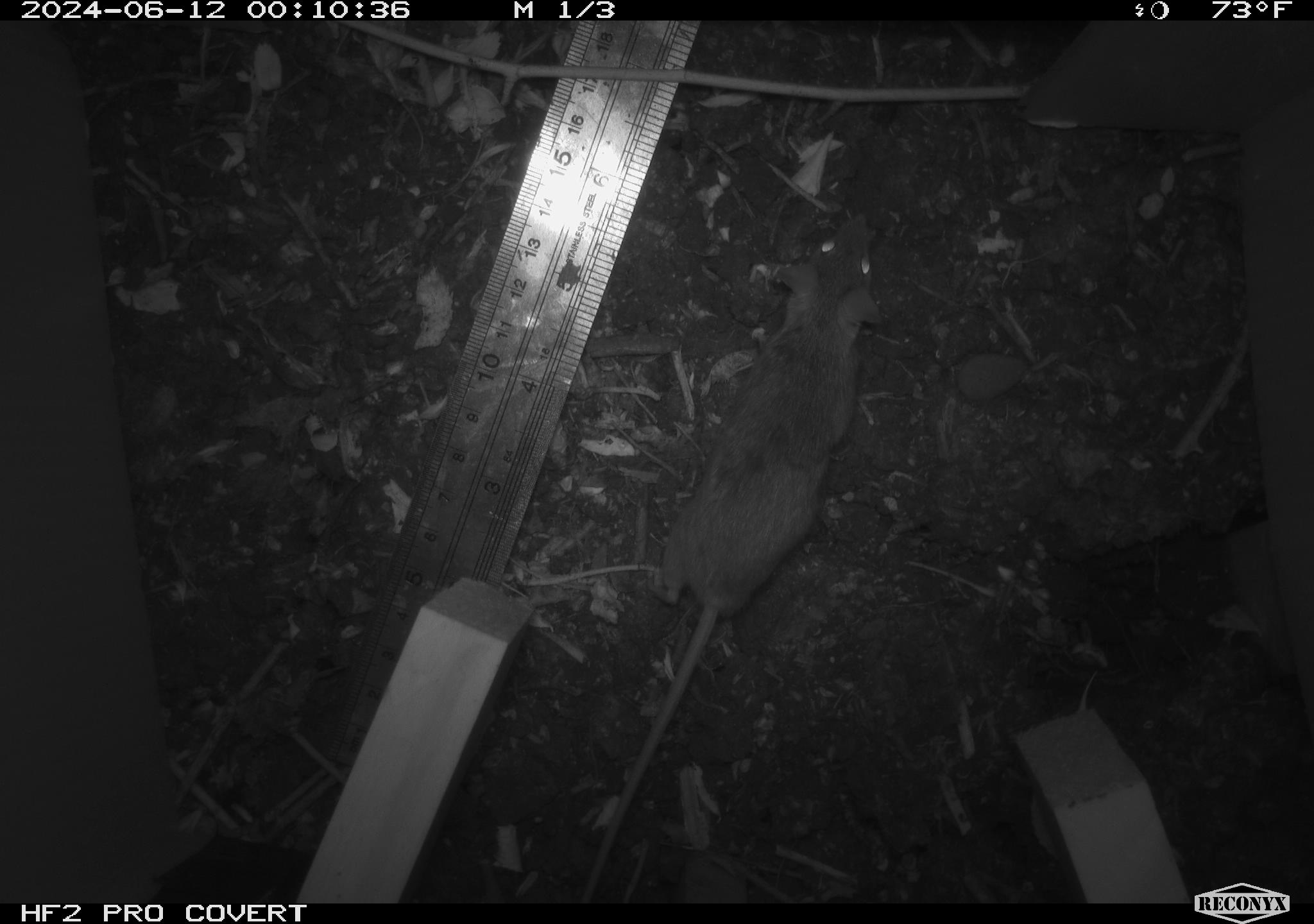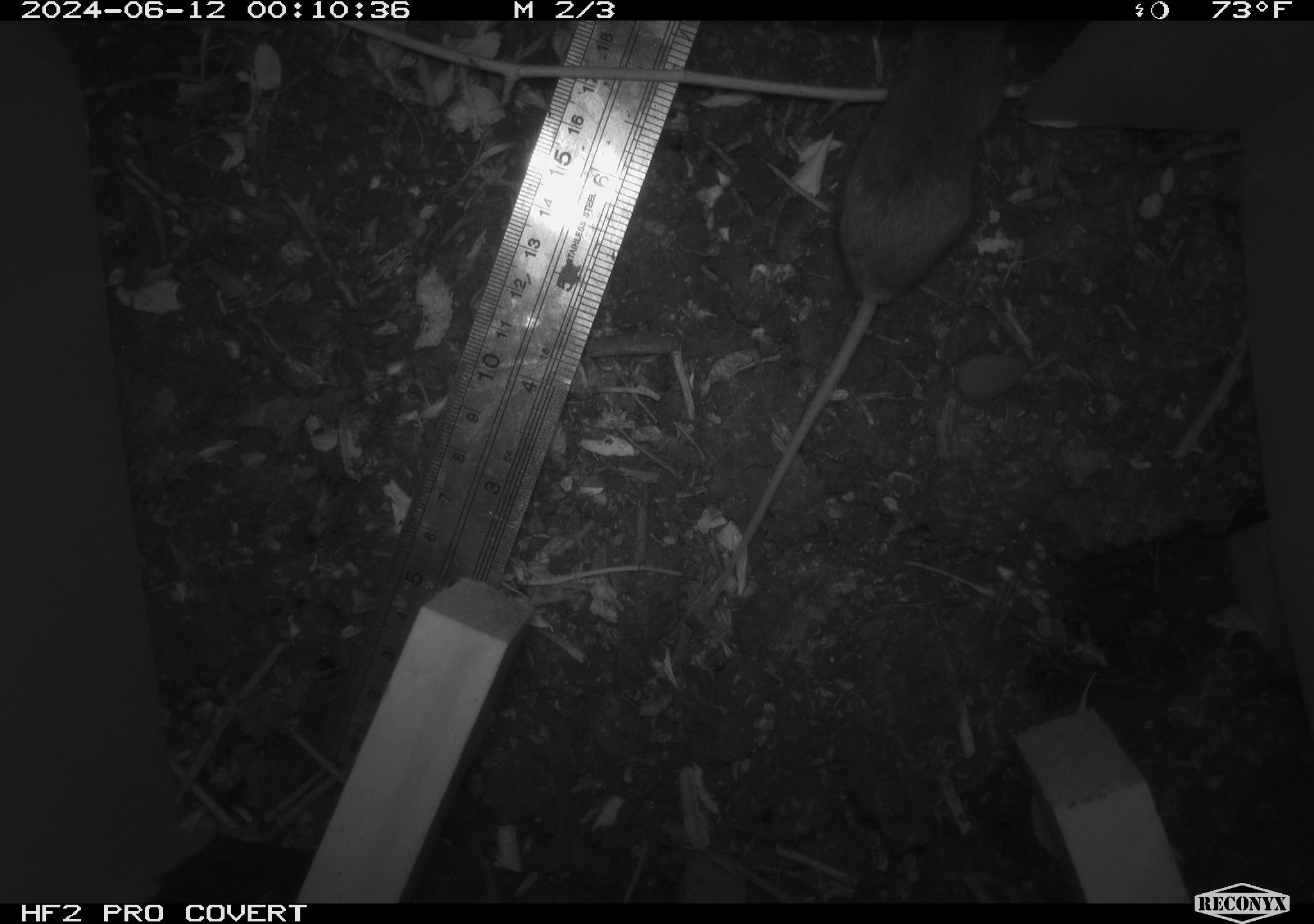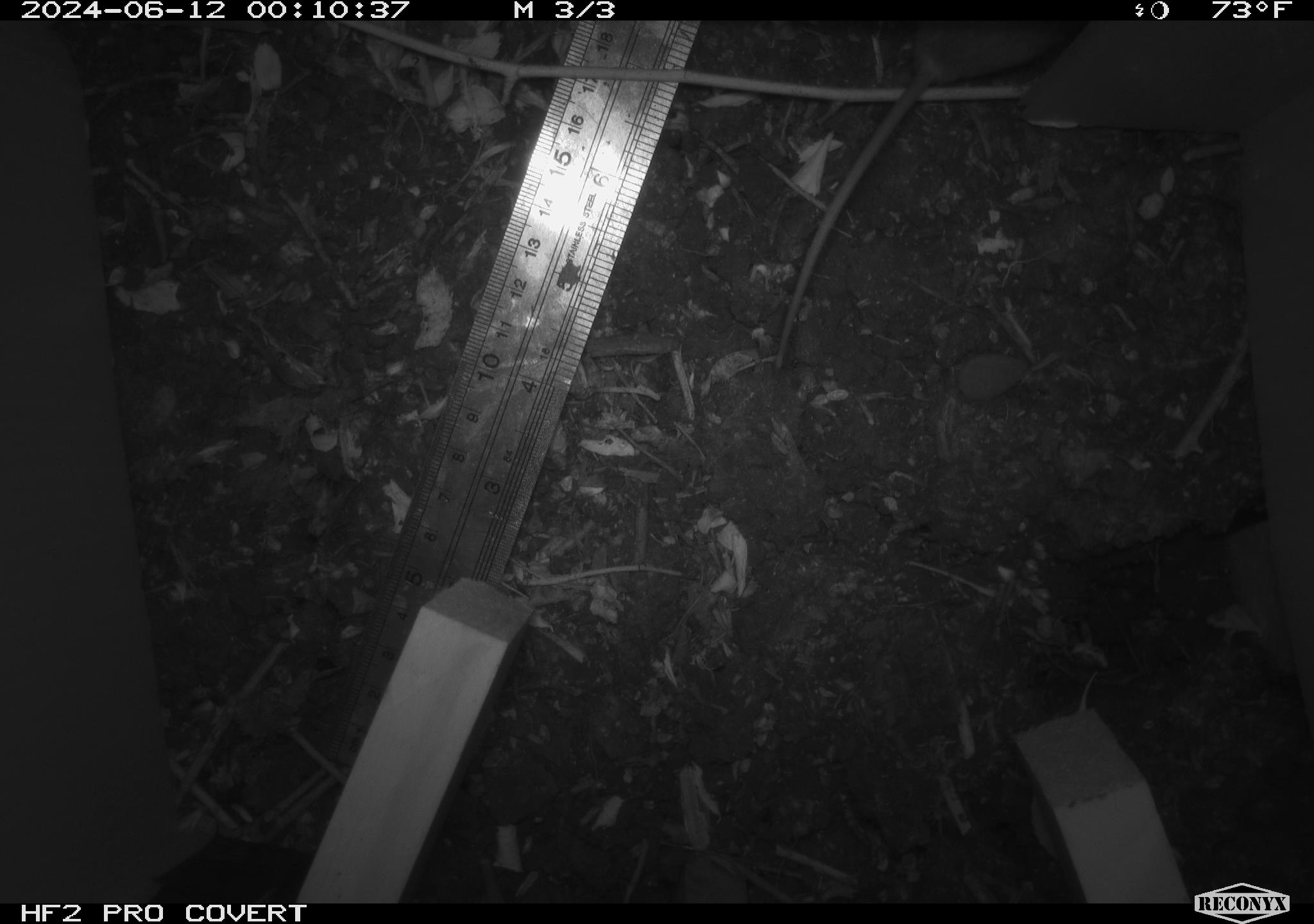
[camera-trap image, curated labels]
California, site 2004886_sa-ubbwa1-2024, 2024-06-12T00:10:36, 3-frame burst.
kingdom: Animalia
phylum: Chordata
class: Mammalia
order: Rodentia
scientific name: Rodentia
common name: mouse species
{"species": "mouse species (Rodentia)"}